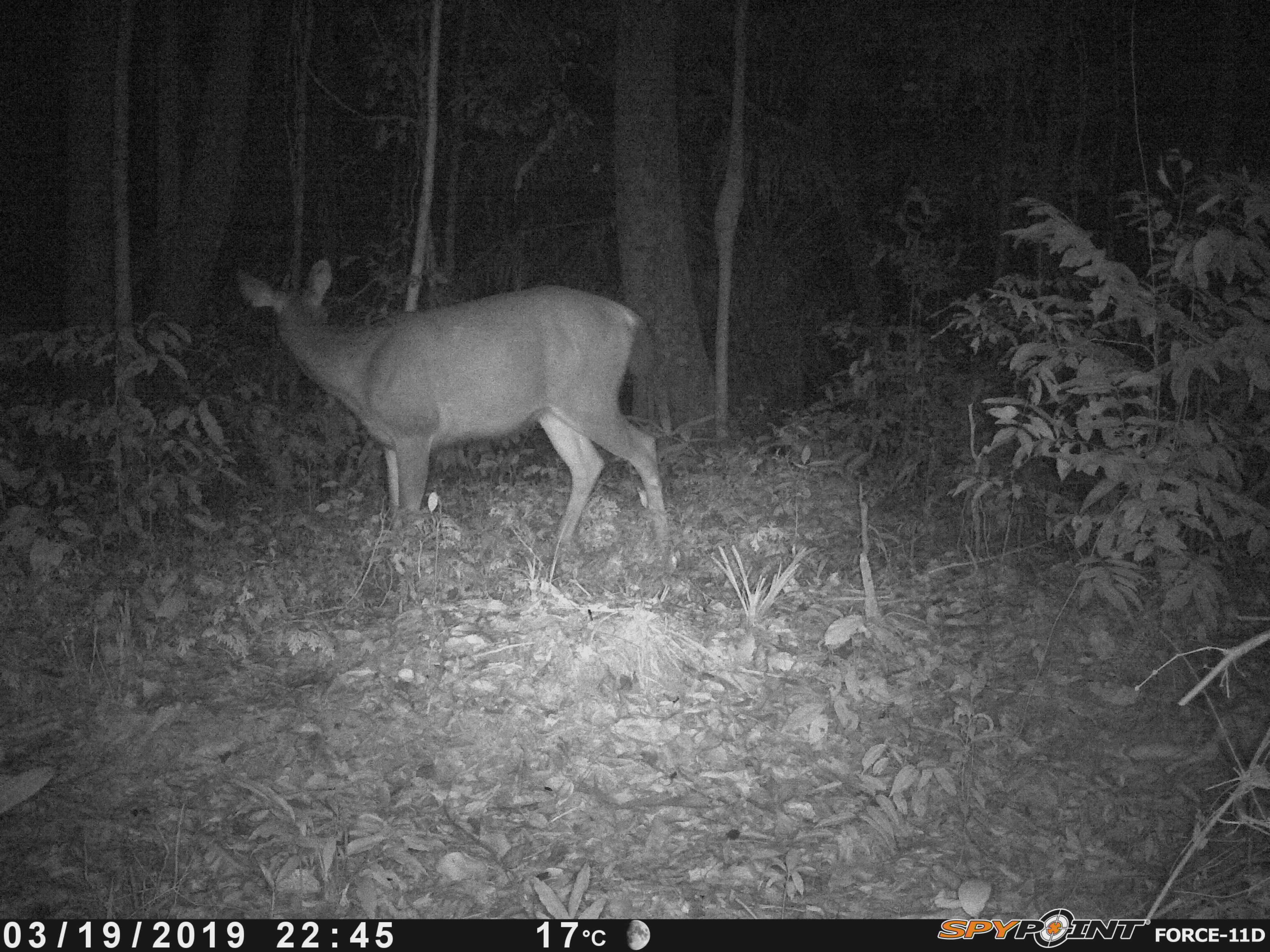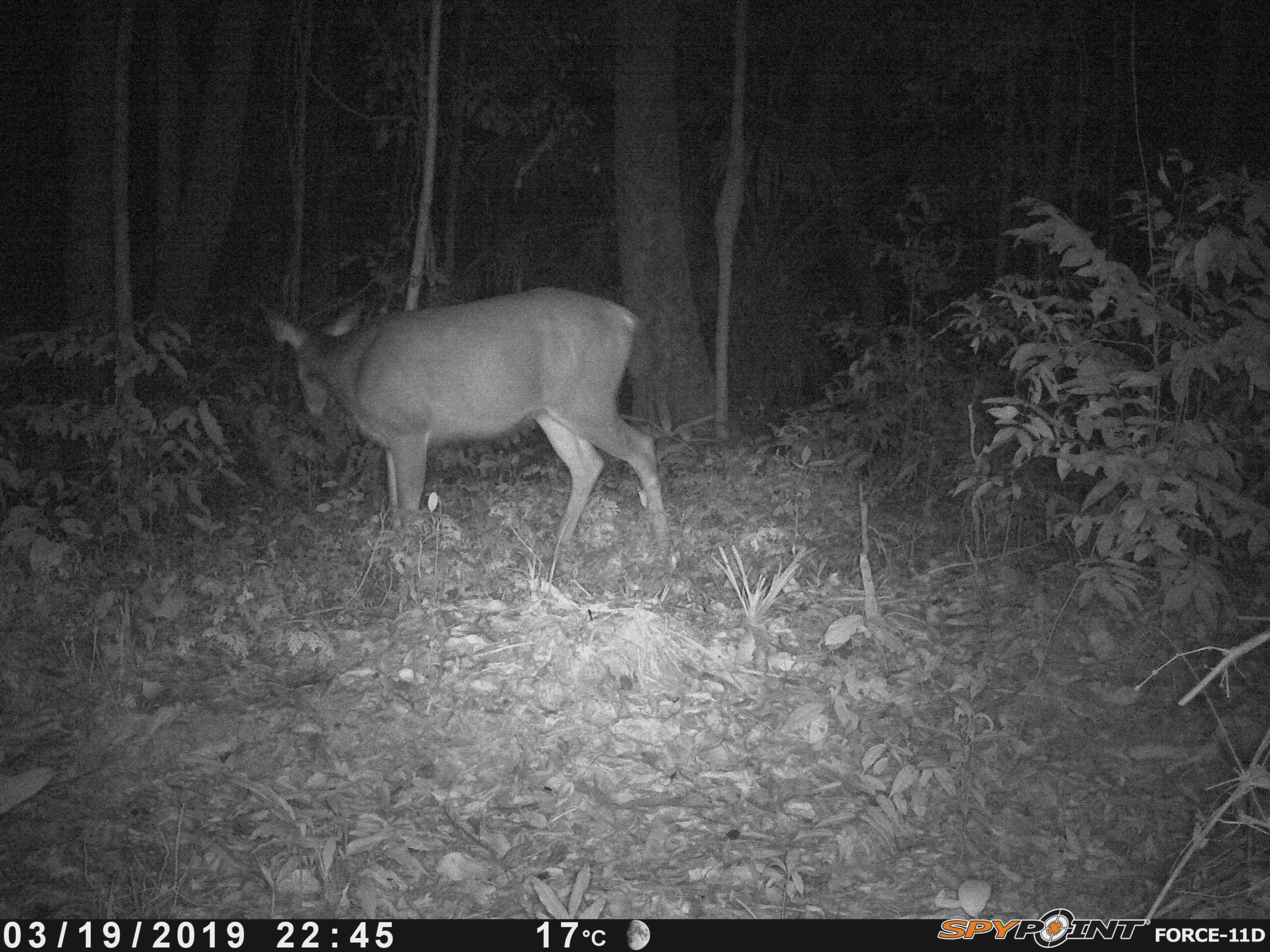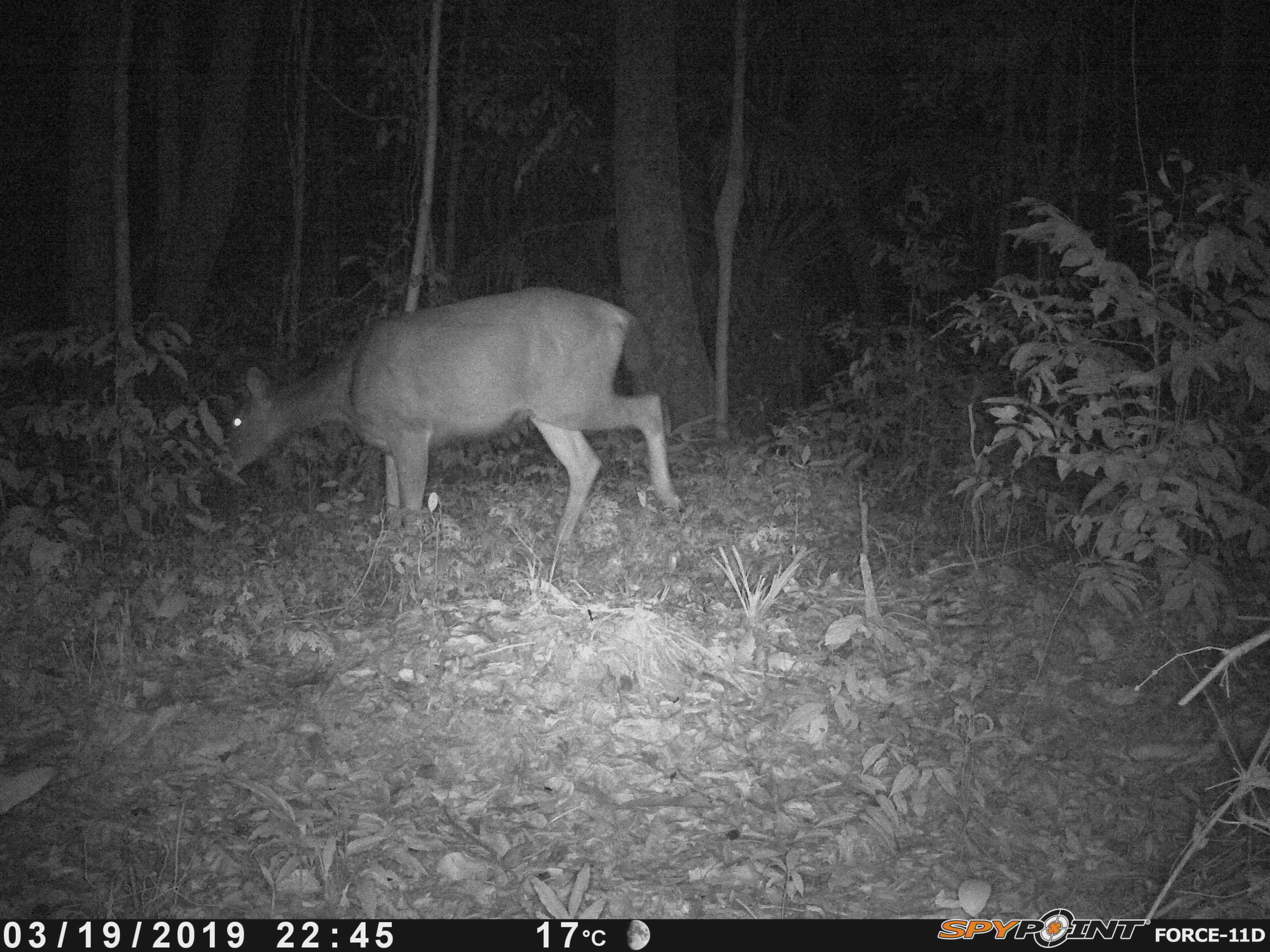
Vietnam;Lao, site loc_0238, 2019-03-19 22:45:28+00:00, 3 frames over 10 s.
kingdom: Animalia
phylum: Chordata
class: Mammalia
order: Artiodactyla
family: Cervidae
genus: Rusa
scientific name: Rusa unicolor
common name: sambar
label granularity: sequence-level